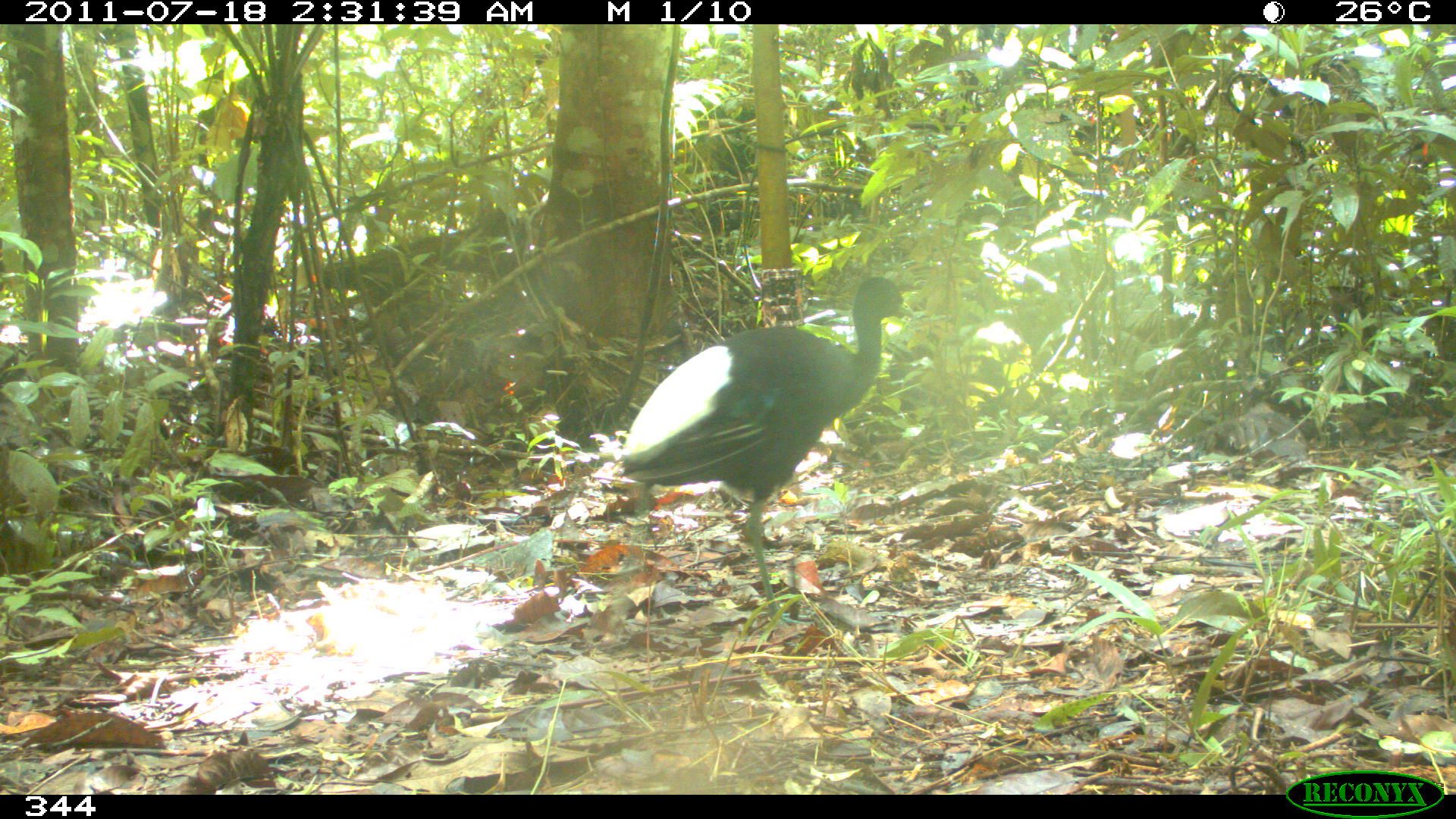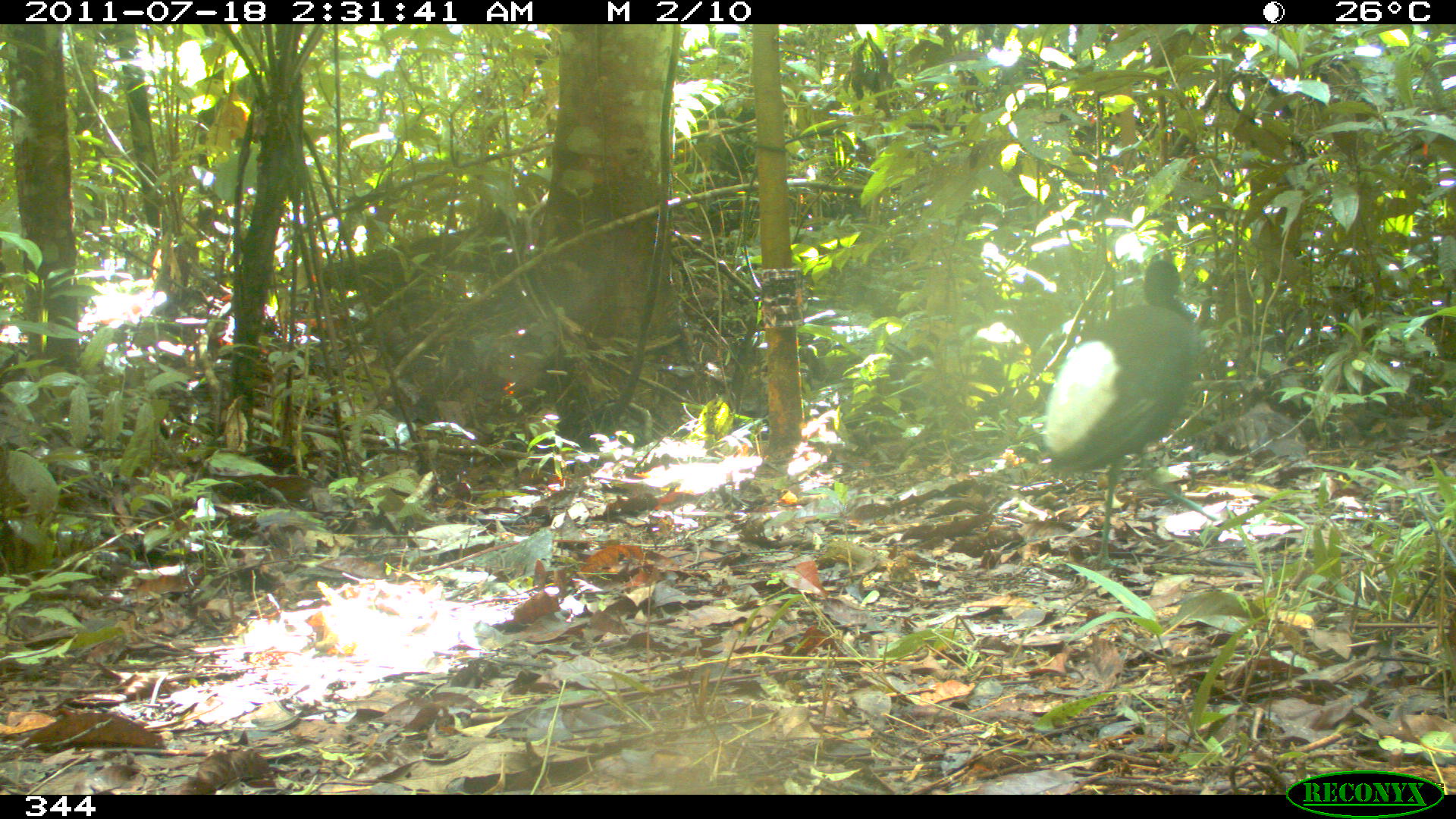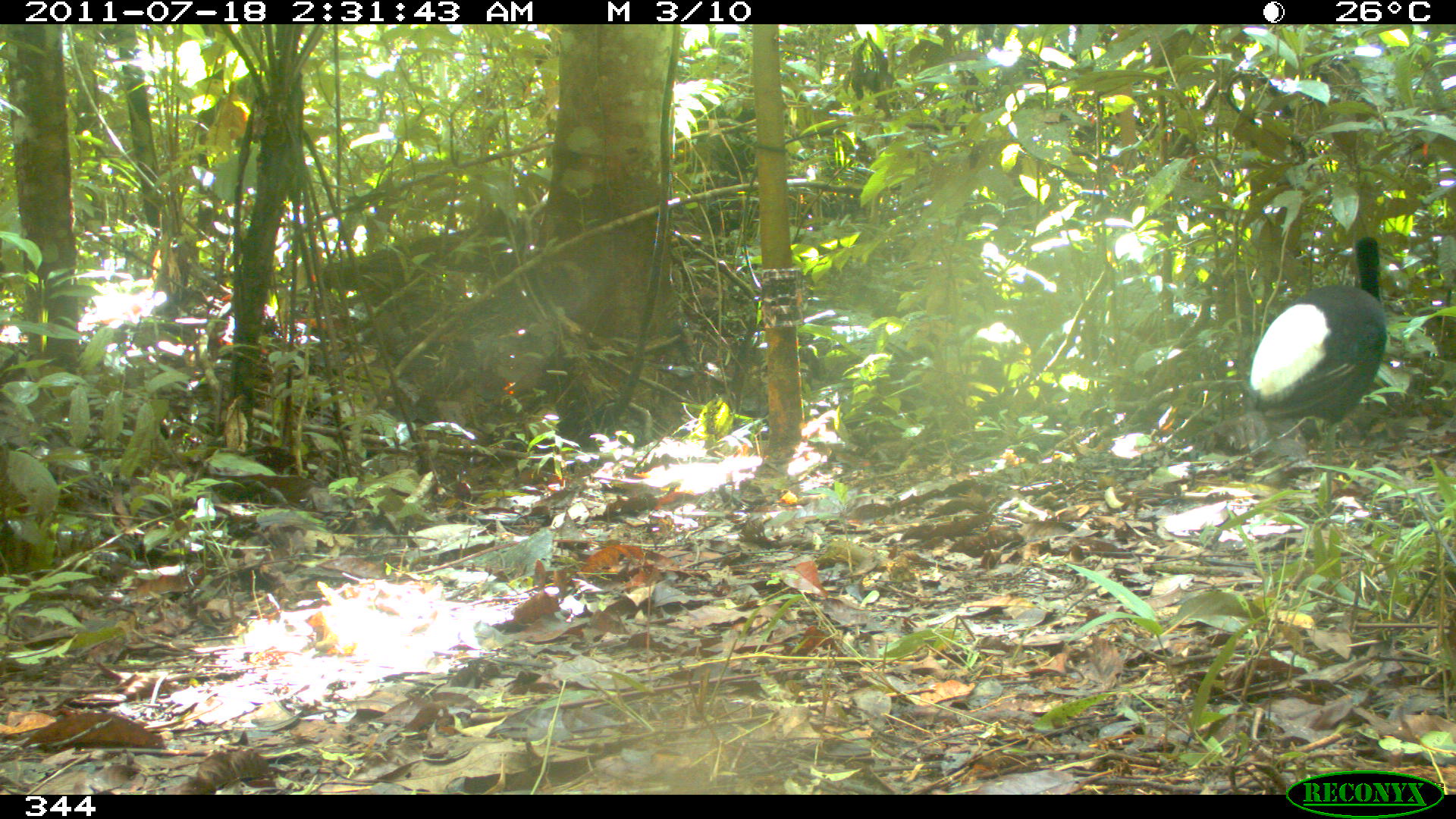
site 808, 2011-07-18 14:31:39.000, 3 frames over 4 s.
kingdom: Animalia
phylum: Chordata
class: Aves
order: Gruiformes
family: Psophiidae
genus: Psophia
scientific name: Psophia leucoptera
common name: pale-winged trumpeter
Psophia leucoptera (pale-winged trumpeter).